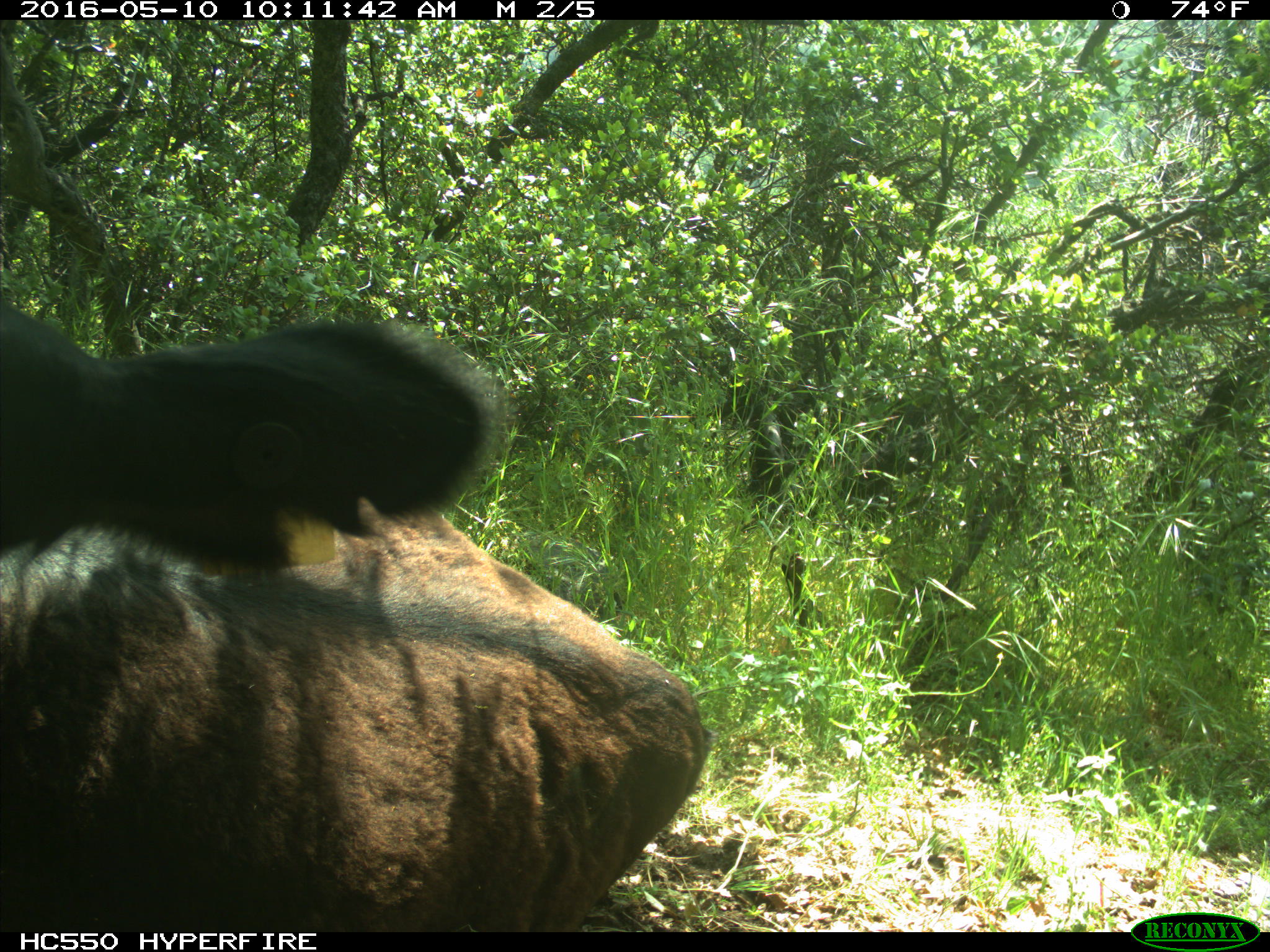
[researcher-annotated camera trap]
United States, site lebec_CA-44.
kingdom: Animalia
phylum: Chordata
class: Mammalia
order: Artiodactyla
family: Bovidae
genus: Bos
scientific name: Bos taurus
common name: domestic cow